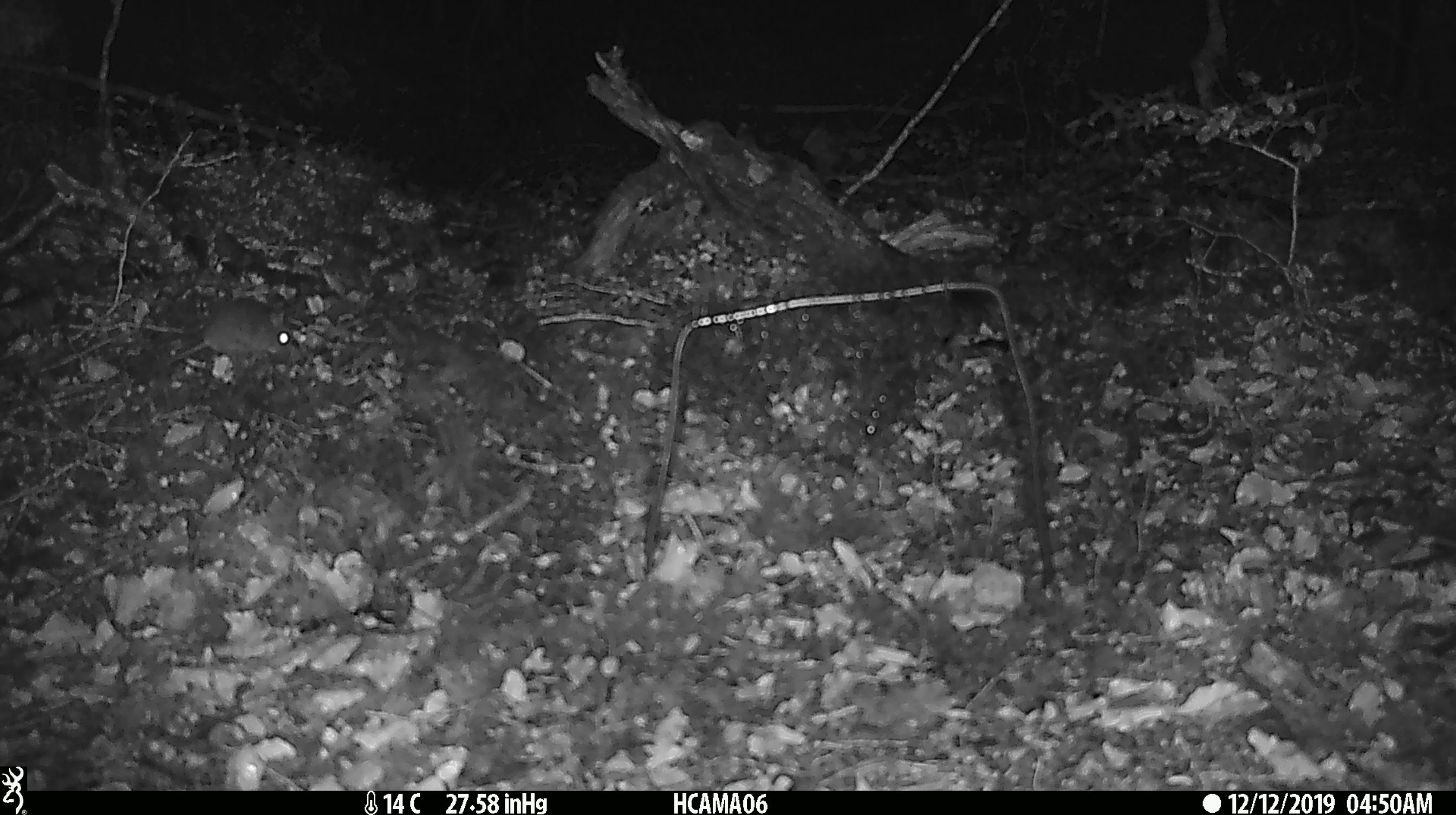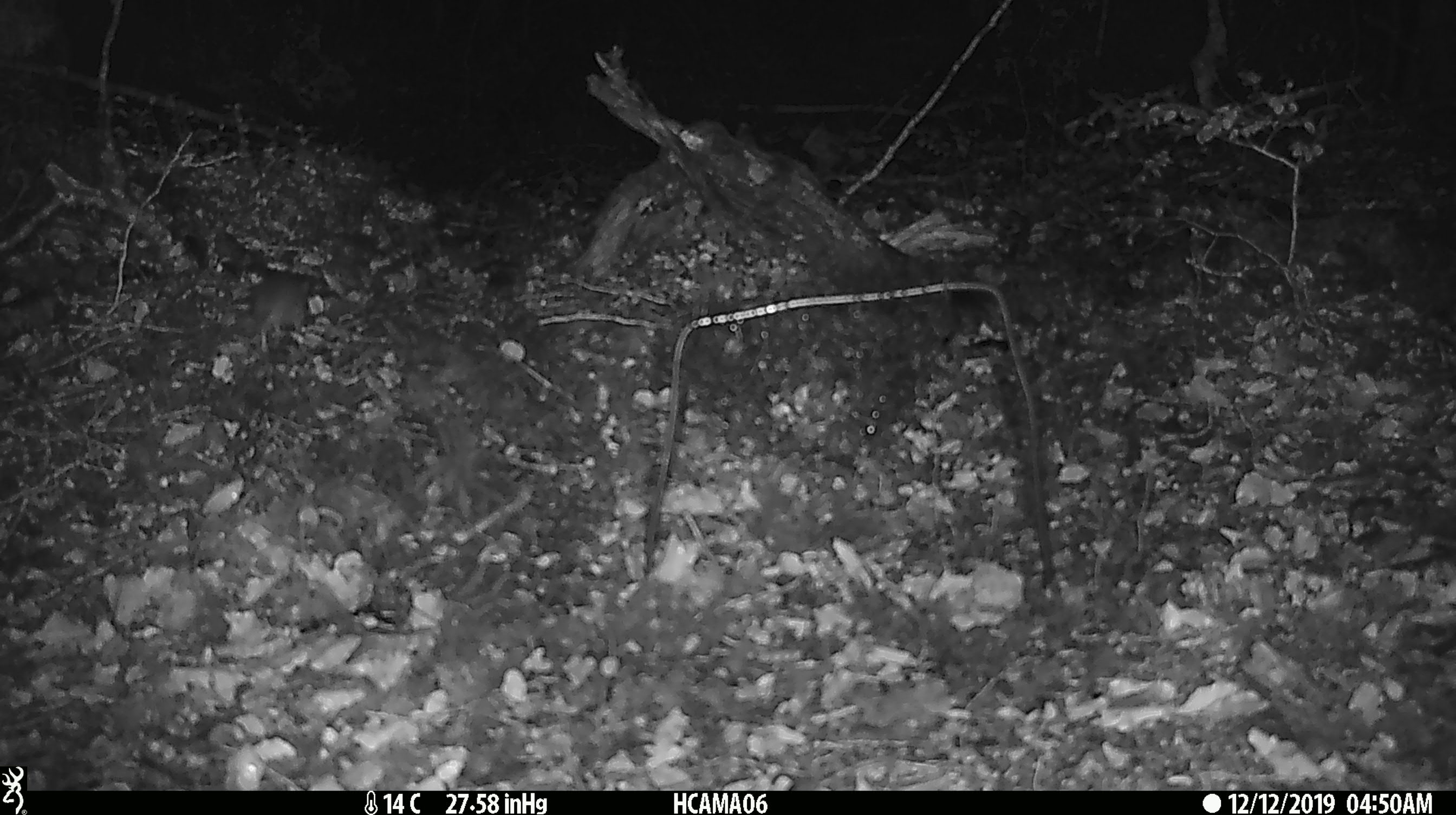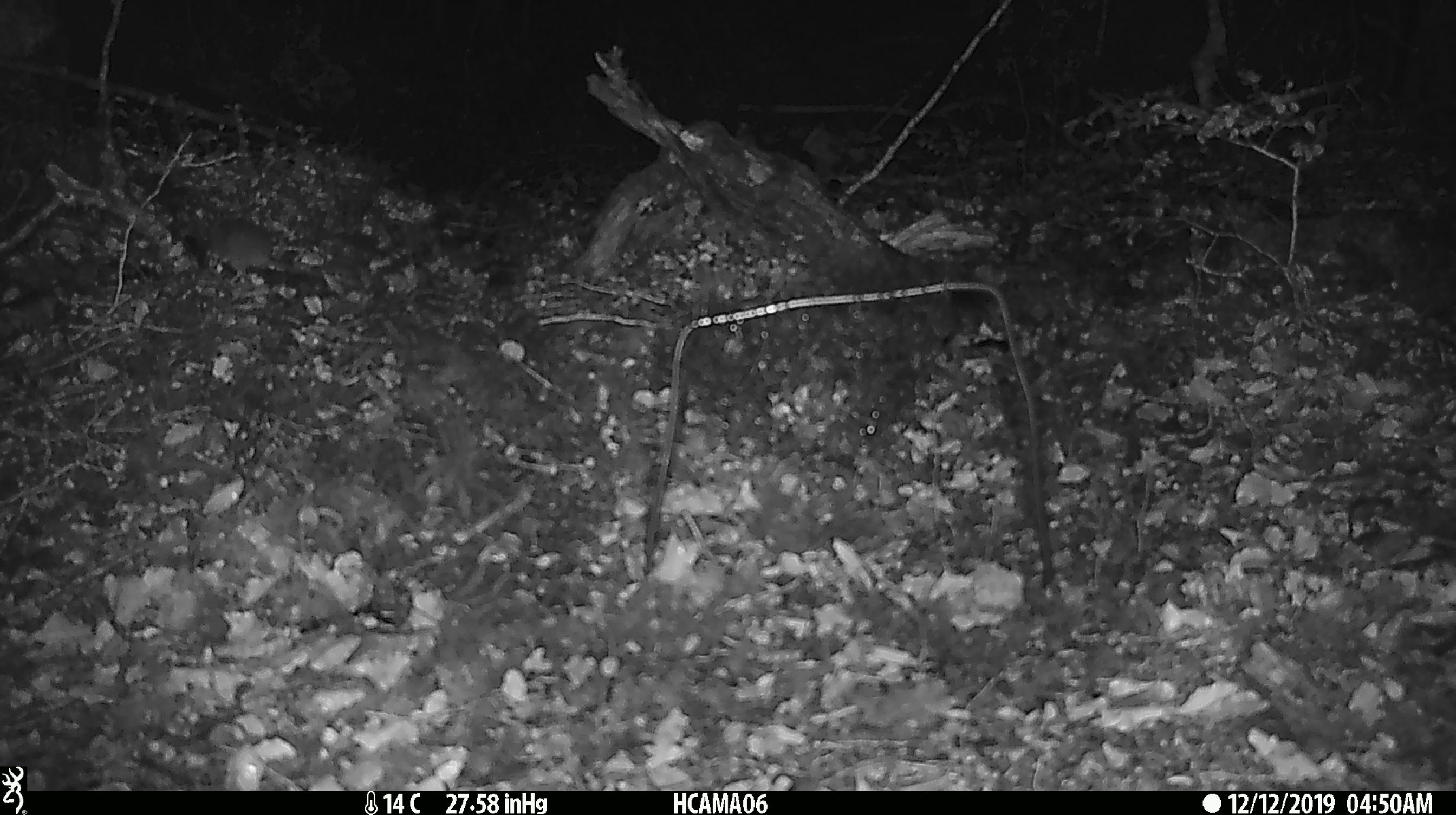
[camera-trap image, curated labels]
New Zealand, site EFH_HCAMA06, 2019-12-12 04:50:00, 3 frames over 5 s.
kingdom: Animalia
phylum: Chordata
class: Mammalia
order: Rodentia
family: Muridae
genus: Mus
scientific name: Mus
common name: mouse